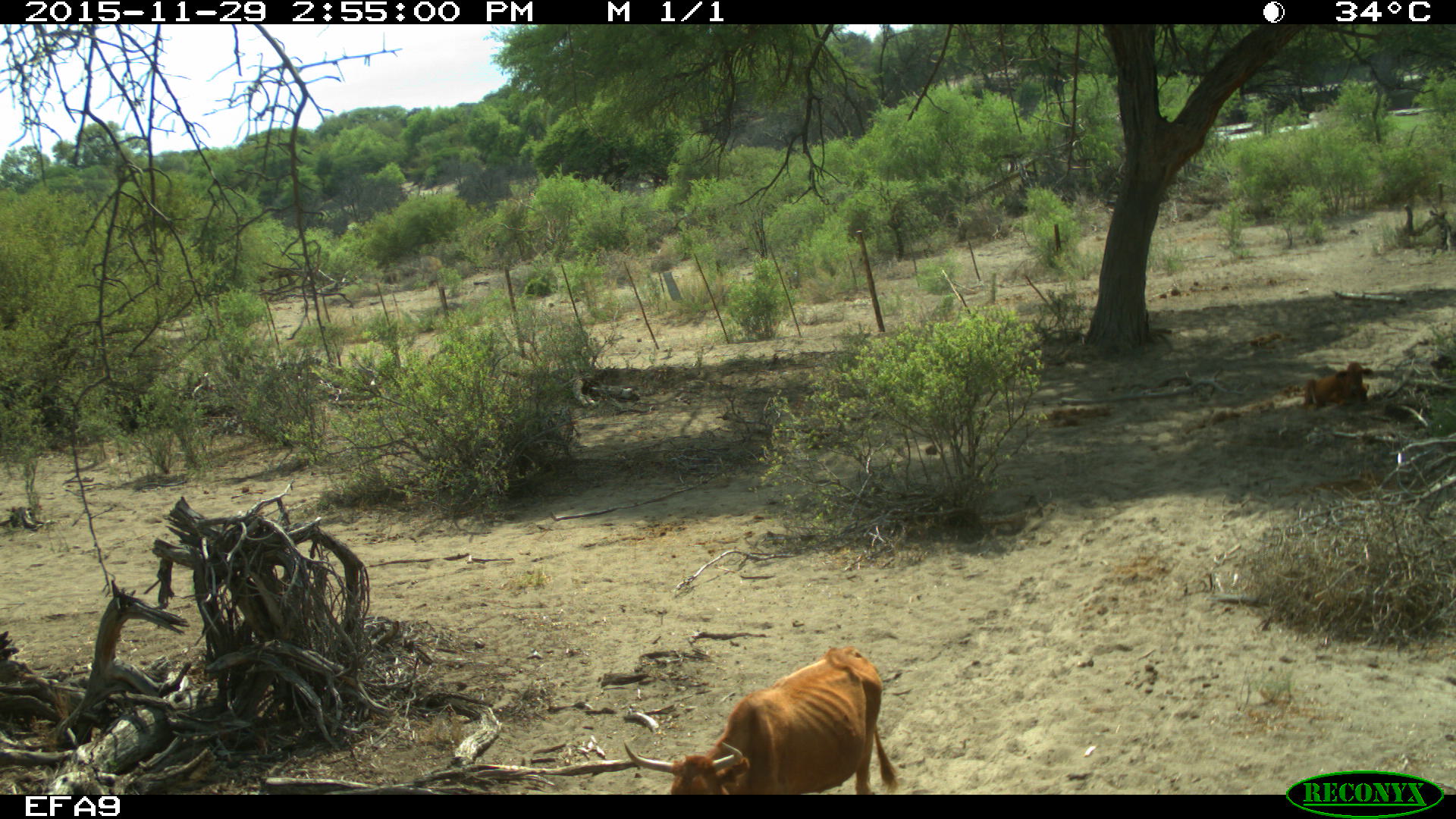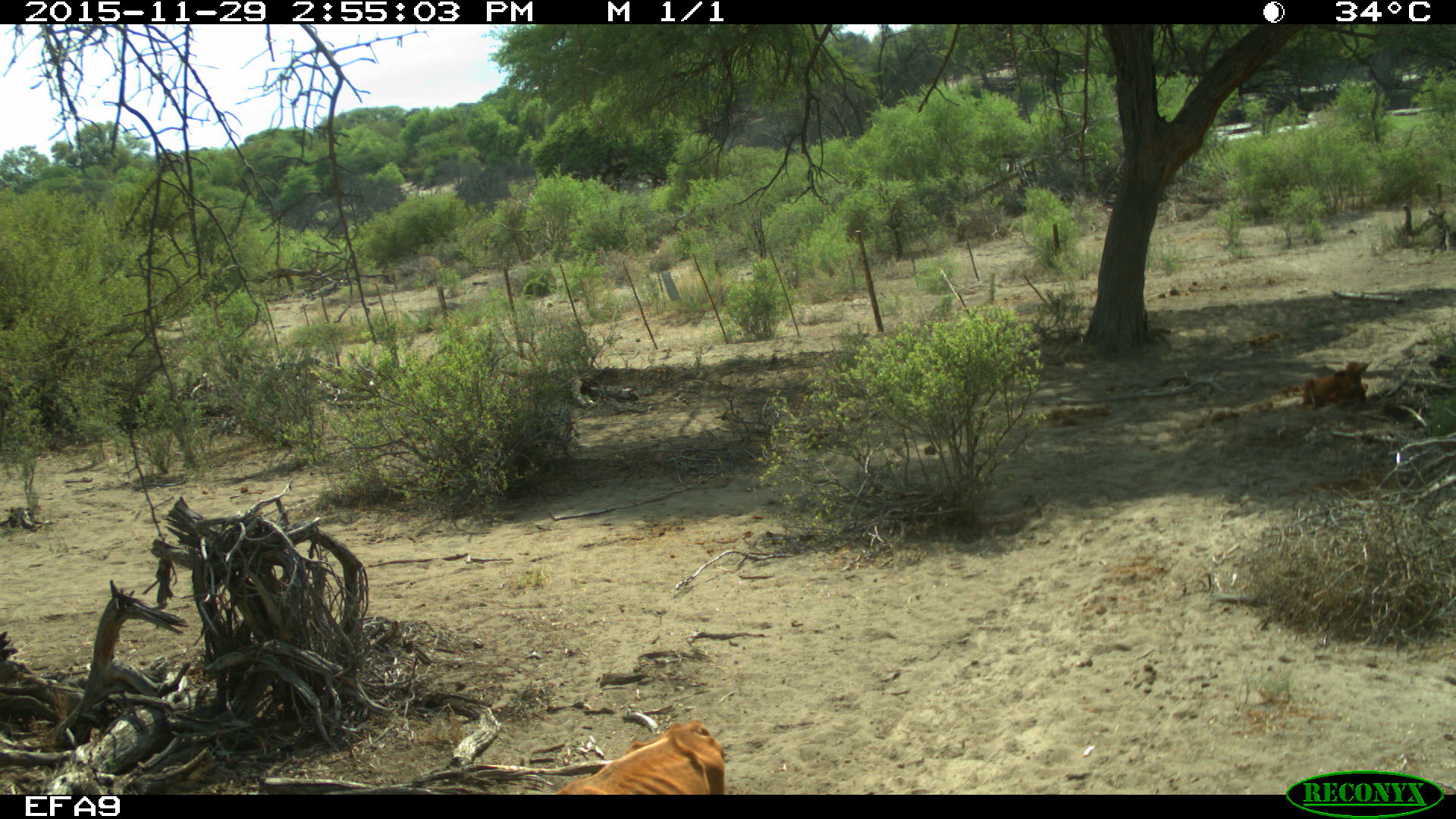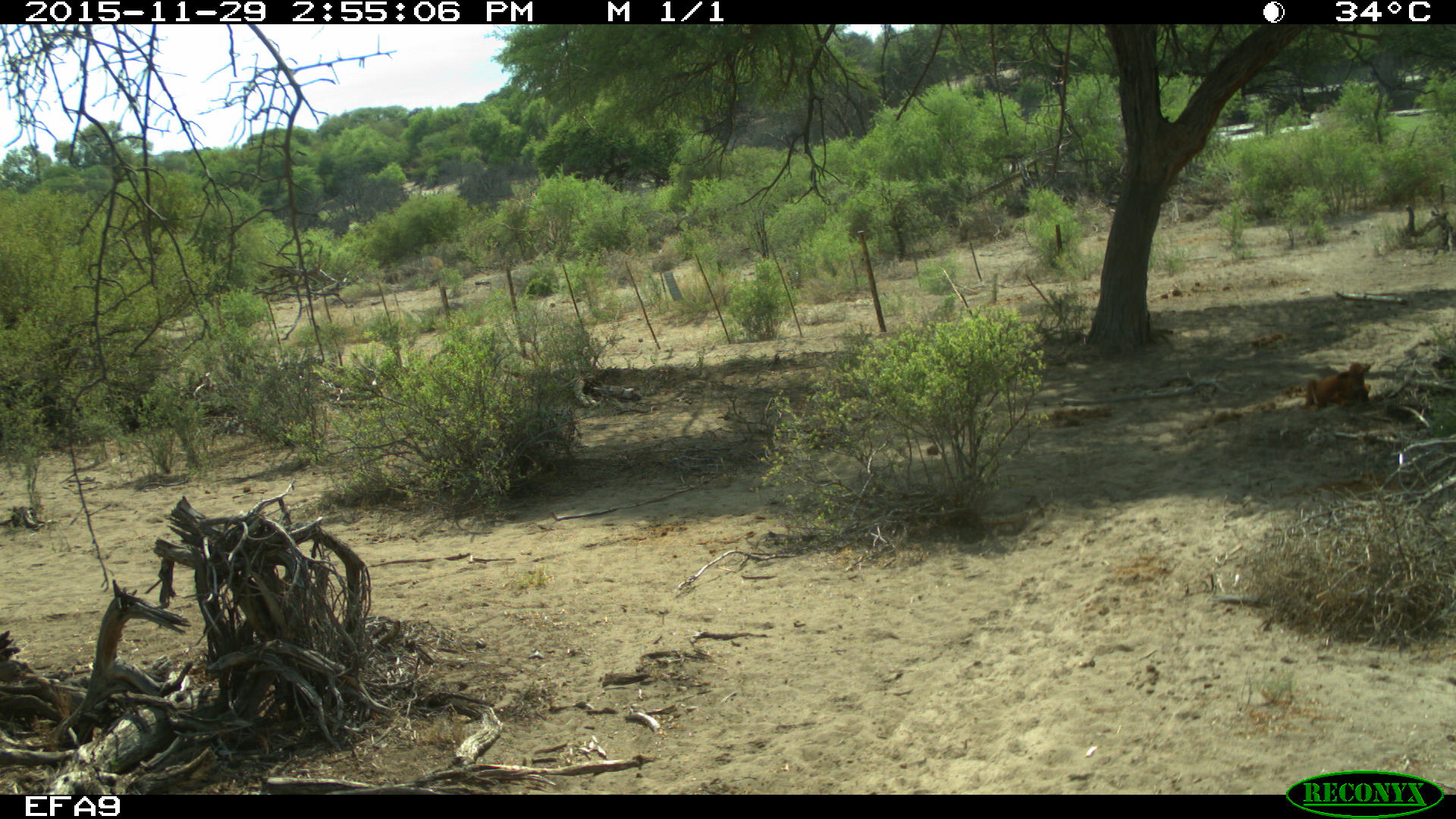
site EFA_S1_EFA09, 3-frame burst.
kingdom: Animalia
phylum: Chordata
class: Mammalia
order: Artiodactyla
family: Bovidae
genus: Bos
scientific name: Bos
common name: cattle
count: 2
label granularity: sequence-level